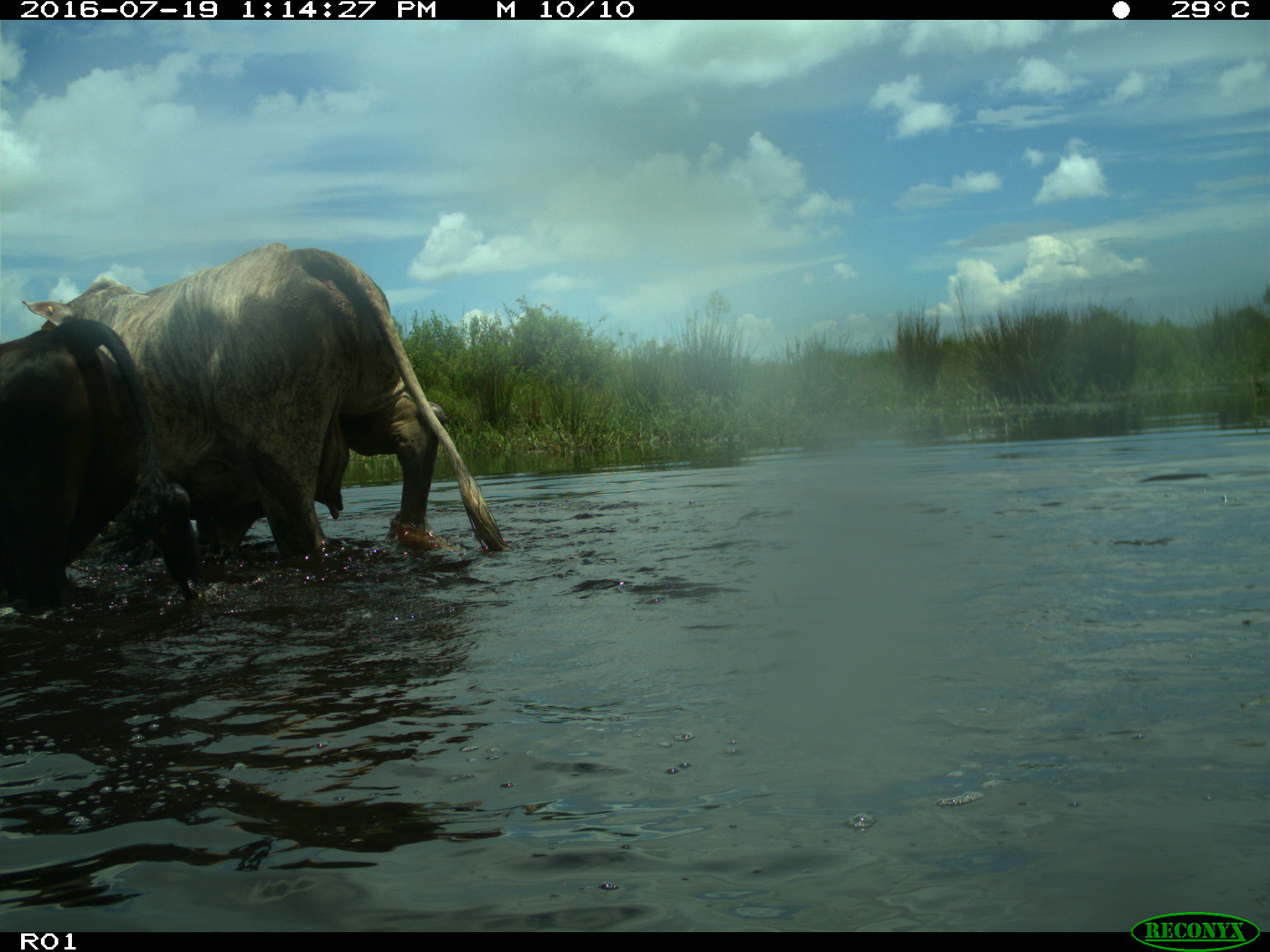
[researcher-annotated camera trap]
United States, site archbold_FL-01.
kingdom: Animalia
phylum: Chordata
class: Mammalia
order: Artiodactyla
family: Bovidae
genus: Bos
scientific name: Bos taurus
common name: domestic cow